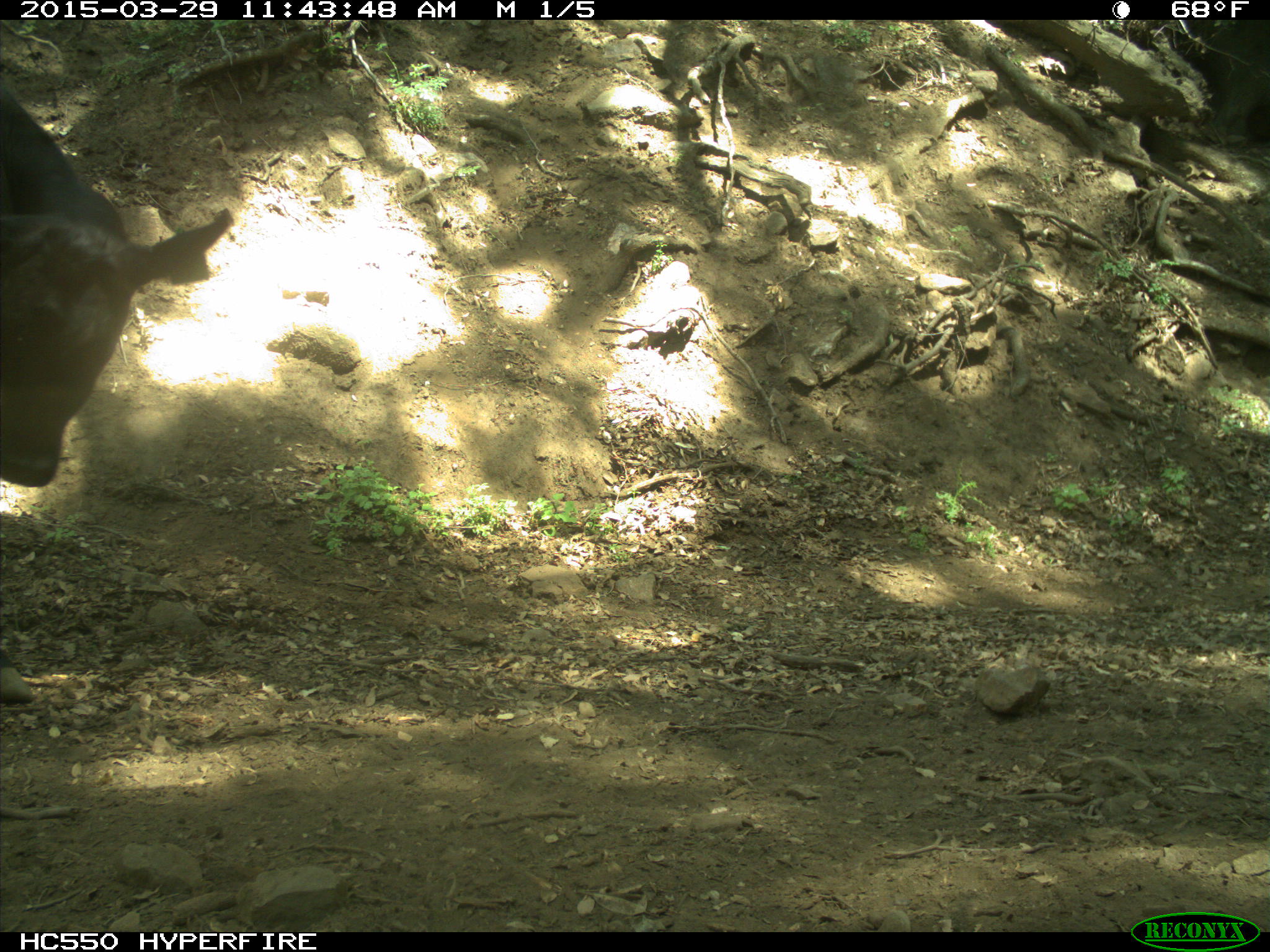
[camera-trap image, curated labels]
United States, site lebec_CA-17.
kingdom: Animalia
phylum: Chordata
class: Mammalia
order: Artiodactyla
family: Bovidae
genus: Bos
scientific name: Bos taurus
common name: domestic cow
Bos taurus (domestic cow).